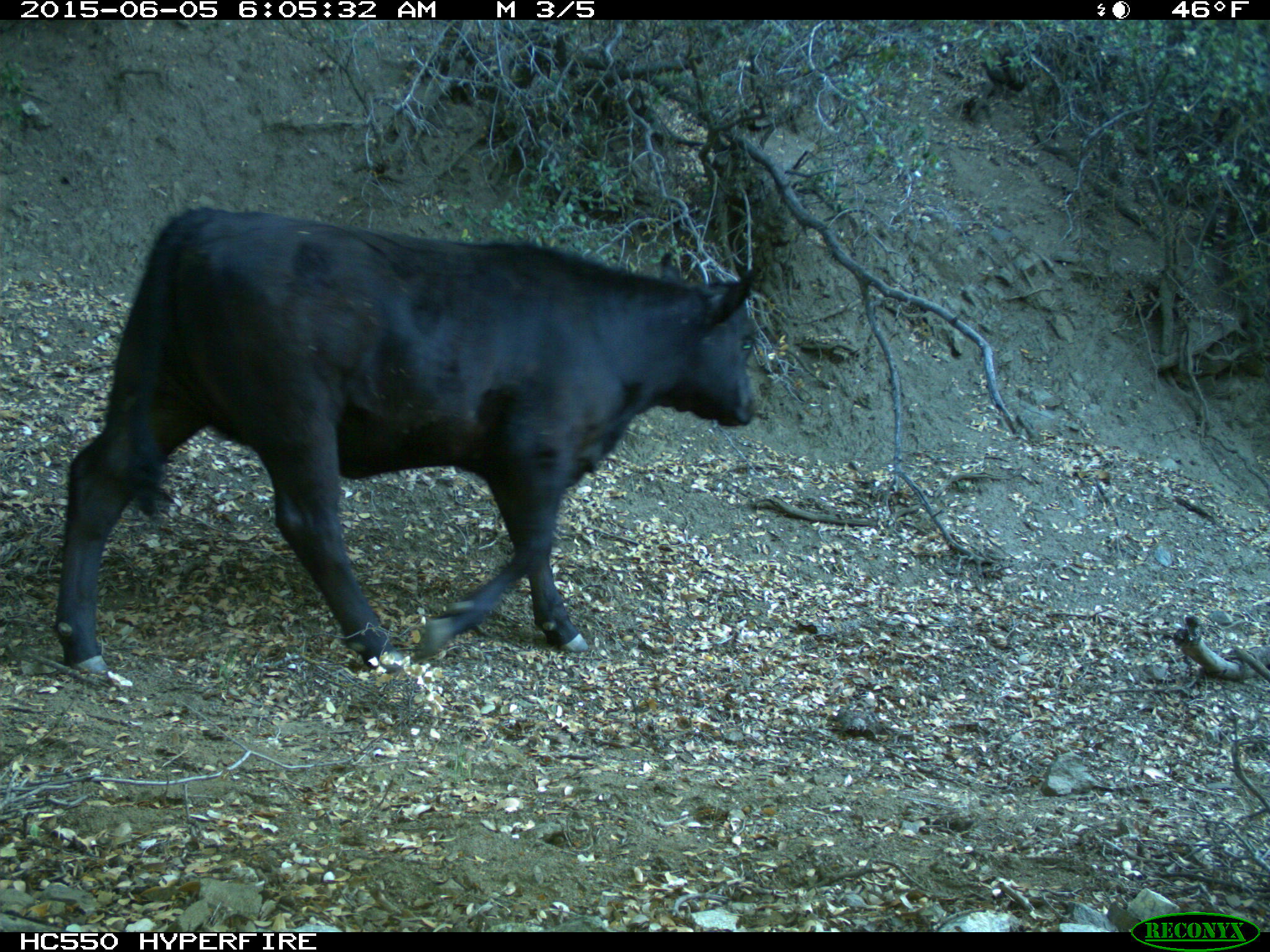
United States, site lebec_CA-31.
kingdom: Animalia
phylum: Chordata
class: Mammalia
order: Artiodactyla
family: Bovidae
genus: Bos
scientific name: Bos taurus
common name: domestic cow